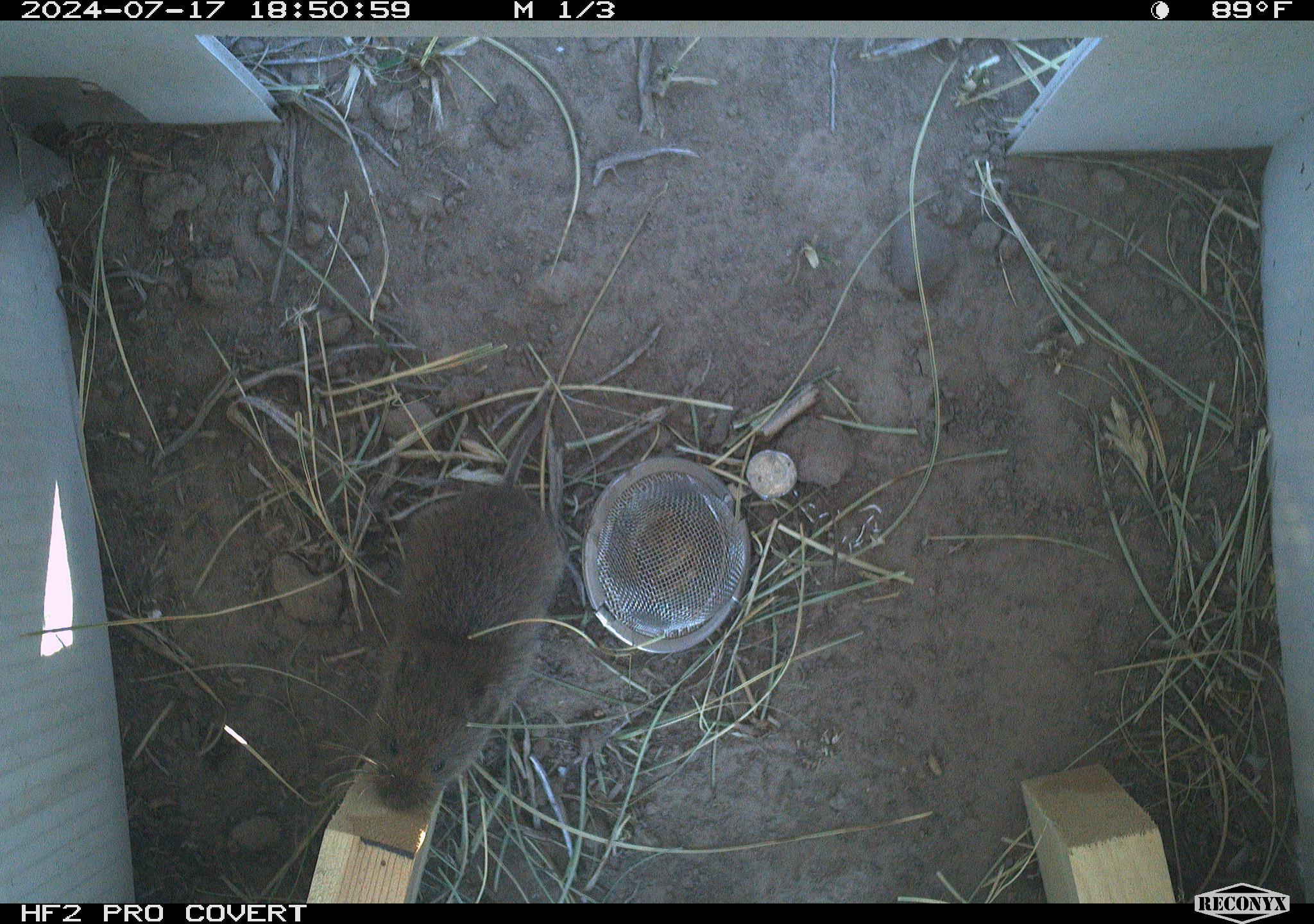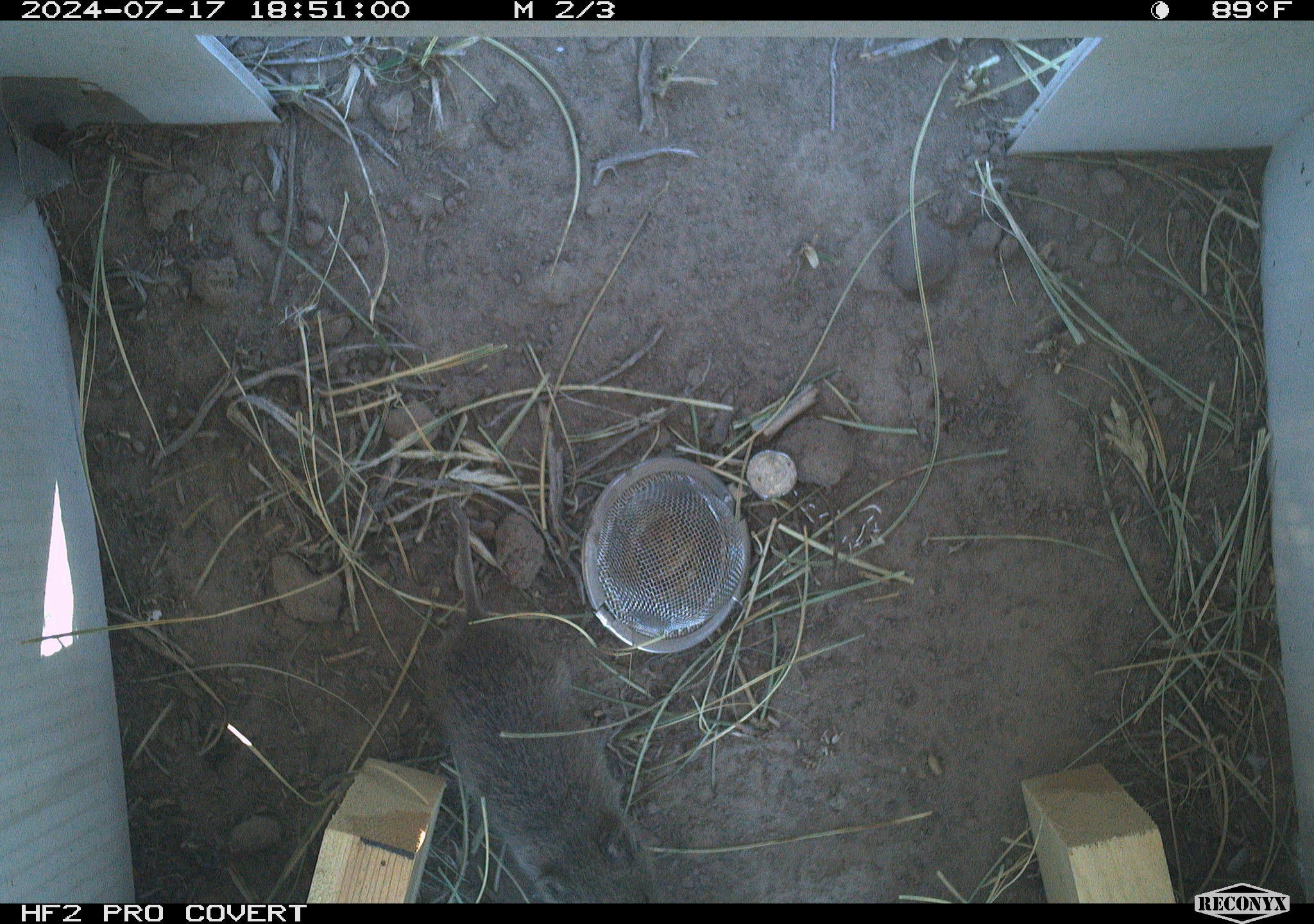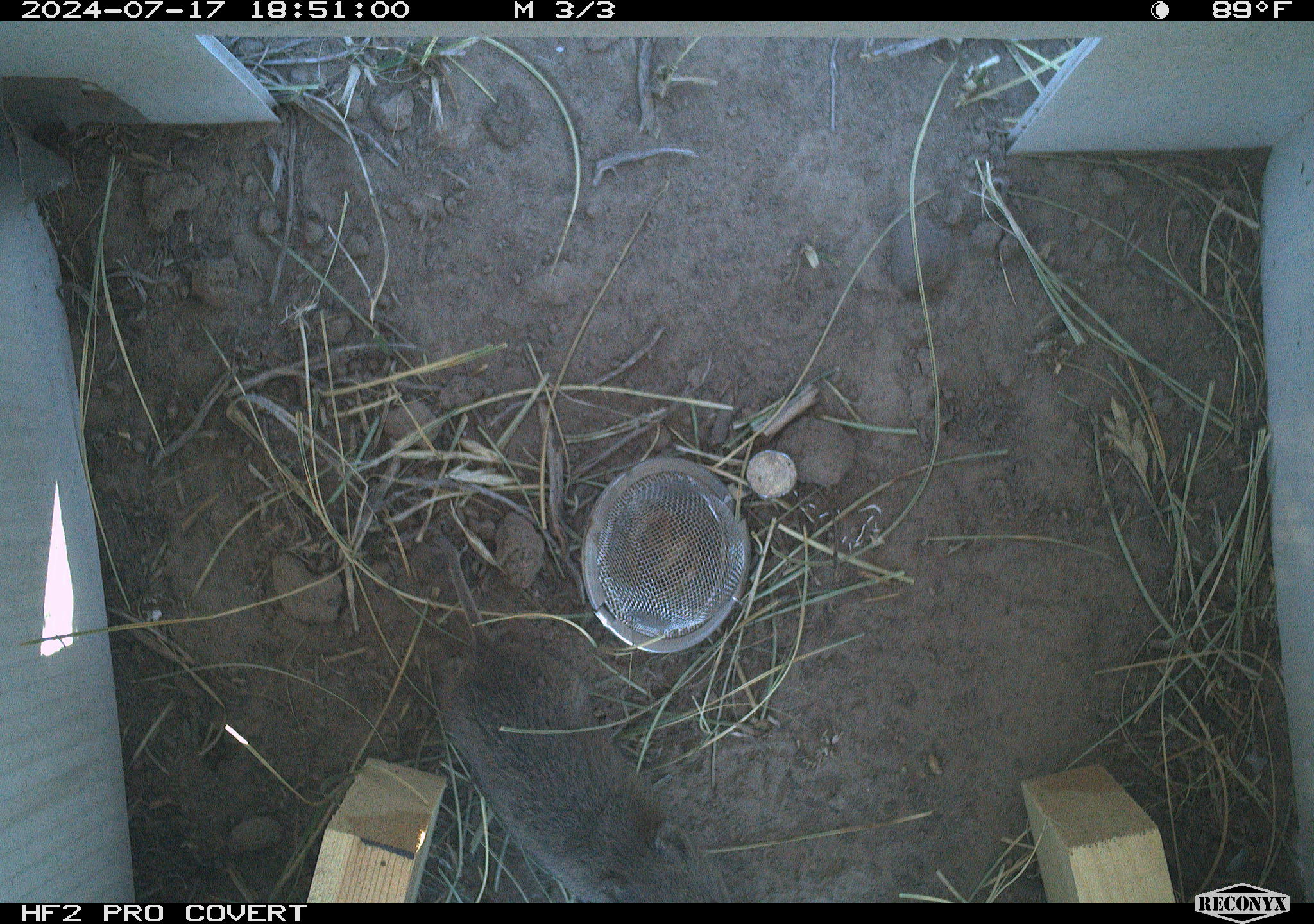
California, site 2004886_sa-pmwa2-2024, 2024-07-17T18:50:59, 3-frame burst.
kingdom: Animalia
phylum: Chordata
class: Mammalia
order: Rodentia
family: Cricetidae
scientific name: Arvicolinae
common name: voles, lemmings, and muskrats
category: arvicolinae subfamily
Arvicolinae subfamily (voles, lemmings, and muskrats) (Arvicolinae).